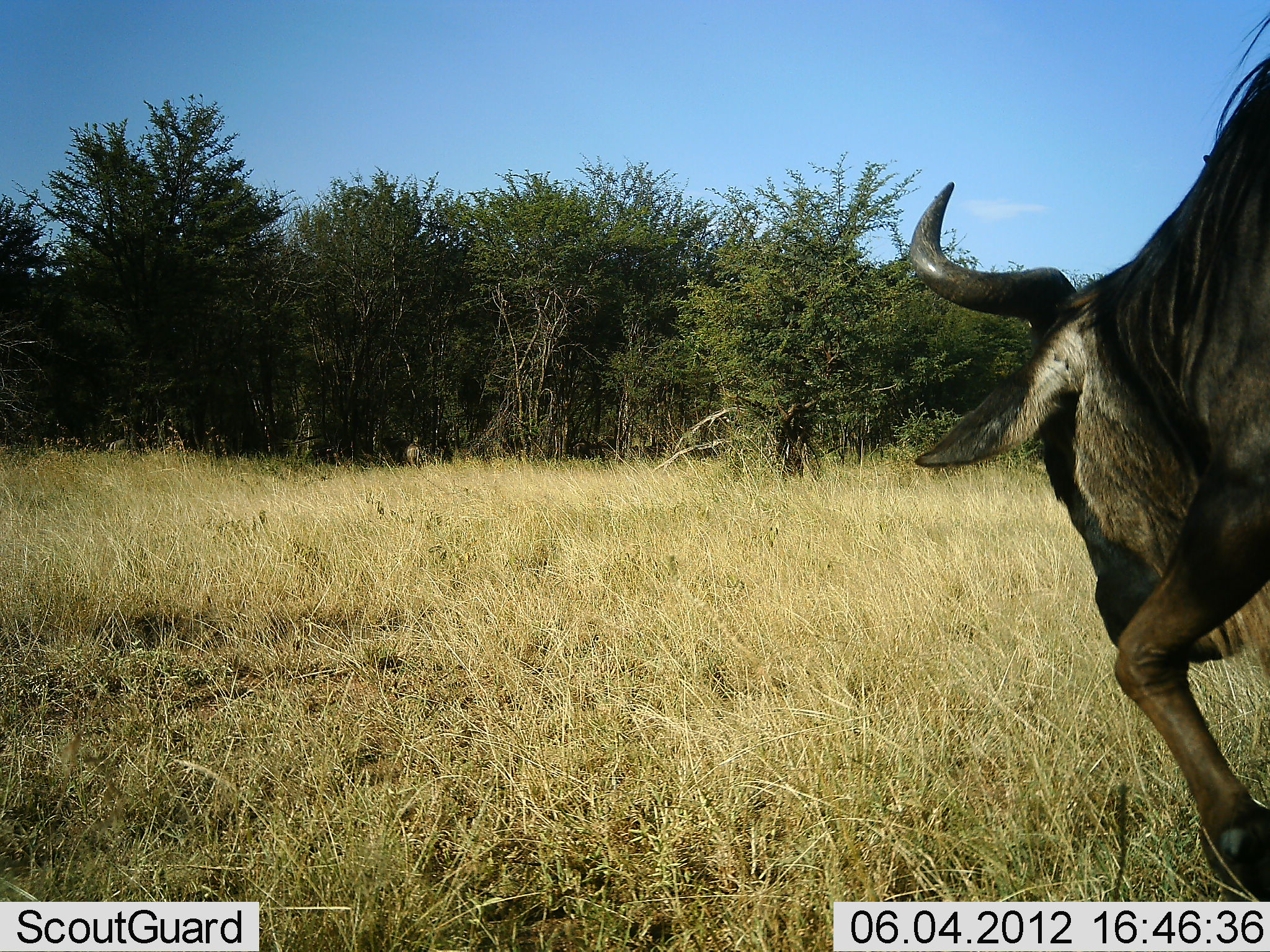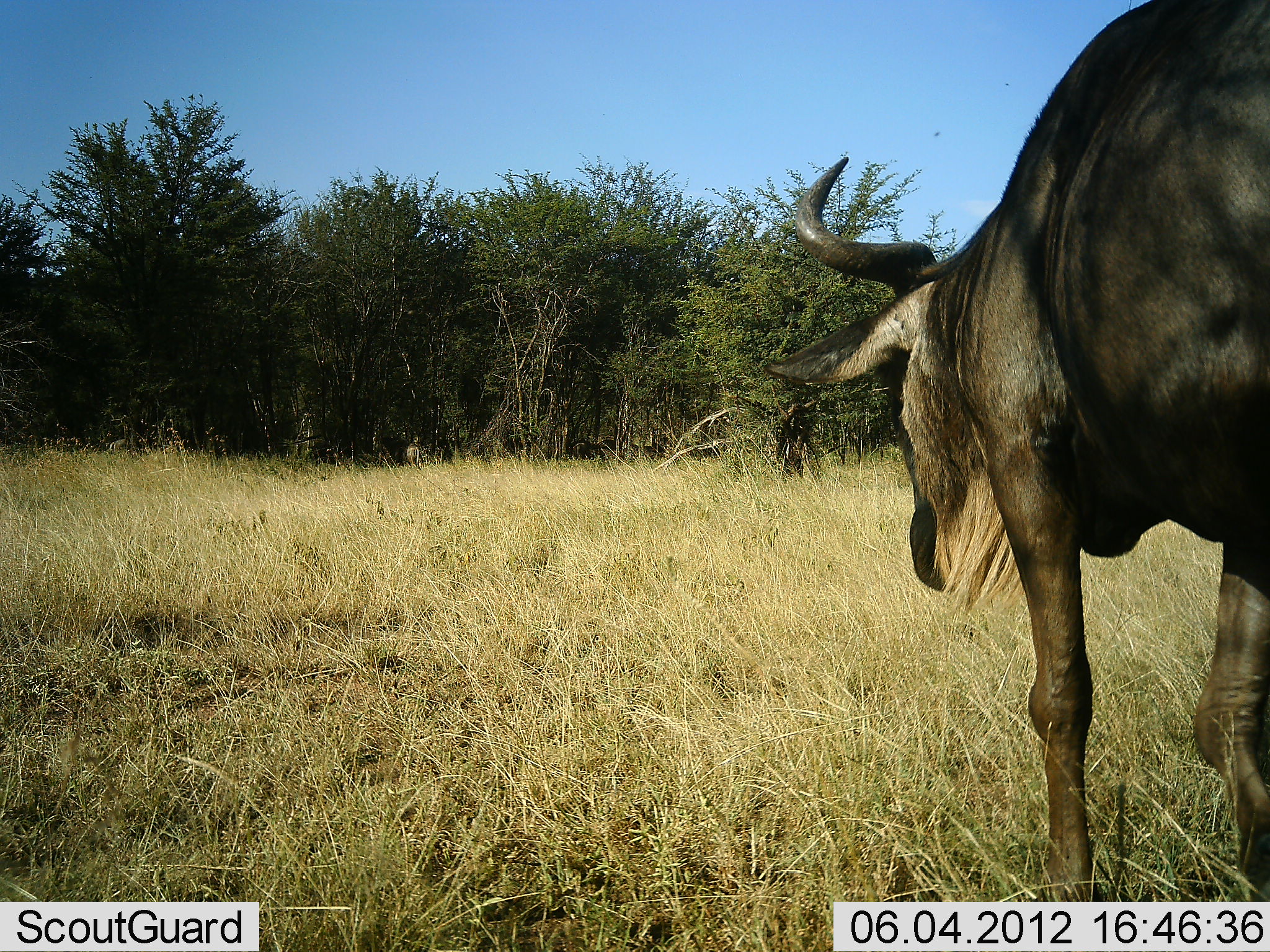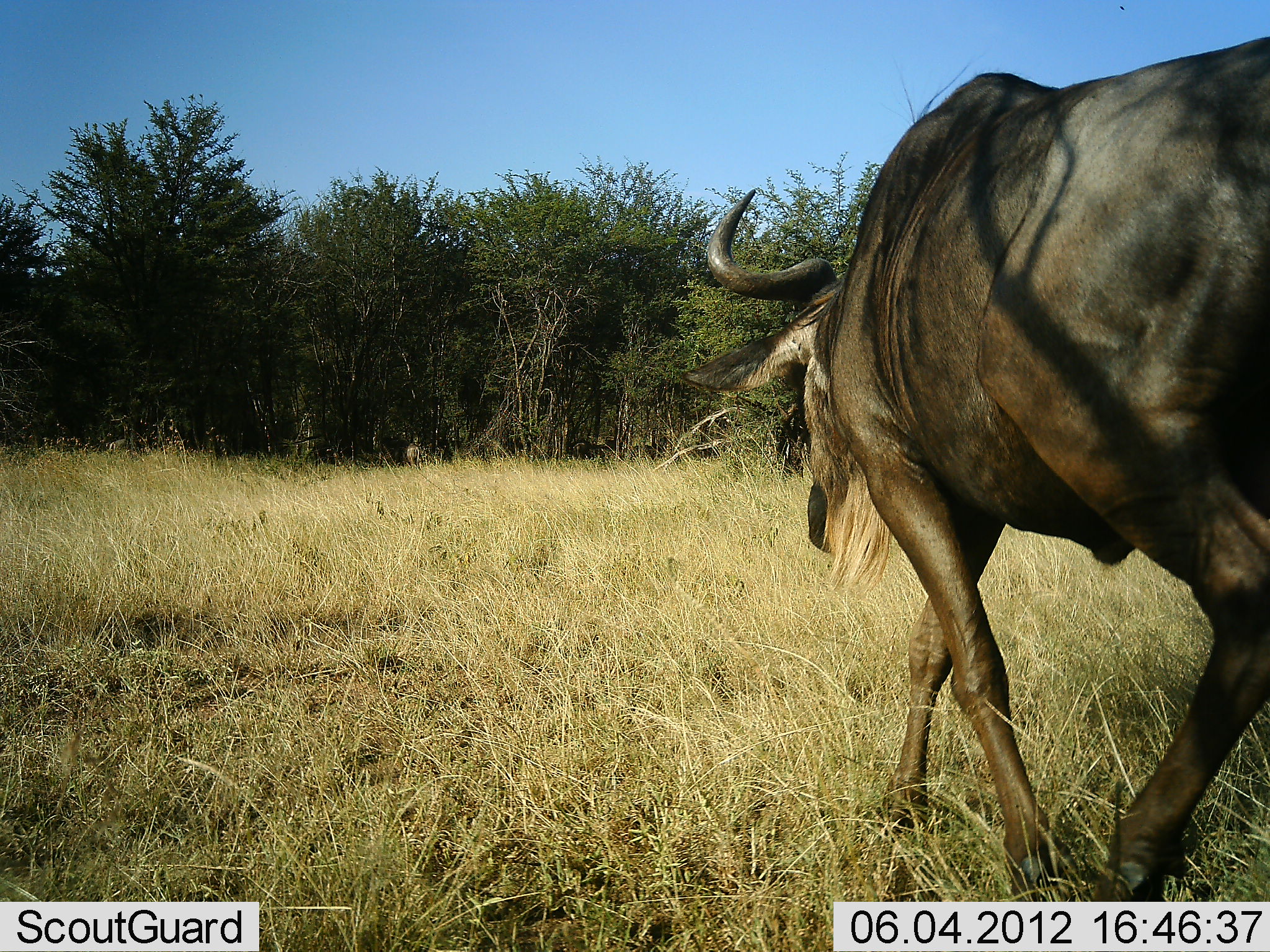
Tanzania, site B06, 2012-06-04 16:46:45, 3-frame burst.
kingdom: Animalia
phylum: Chordata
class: Mammalia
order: Artiodactyla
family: Bovidae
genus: Connochaetes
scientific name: Connochaetes taurinus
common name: blue wildebeest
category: wildebeest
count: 1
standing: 10%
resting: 0%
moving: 90%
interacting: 0%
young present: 0%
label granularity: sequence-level